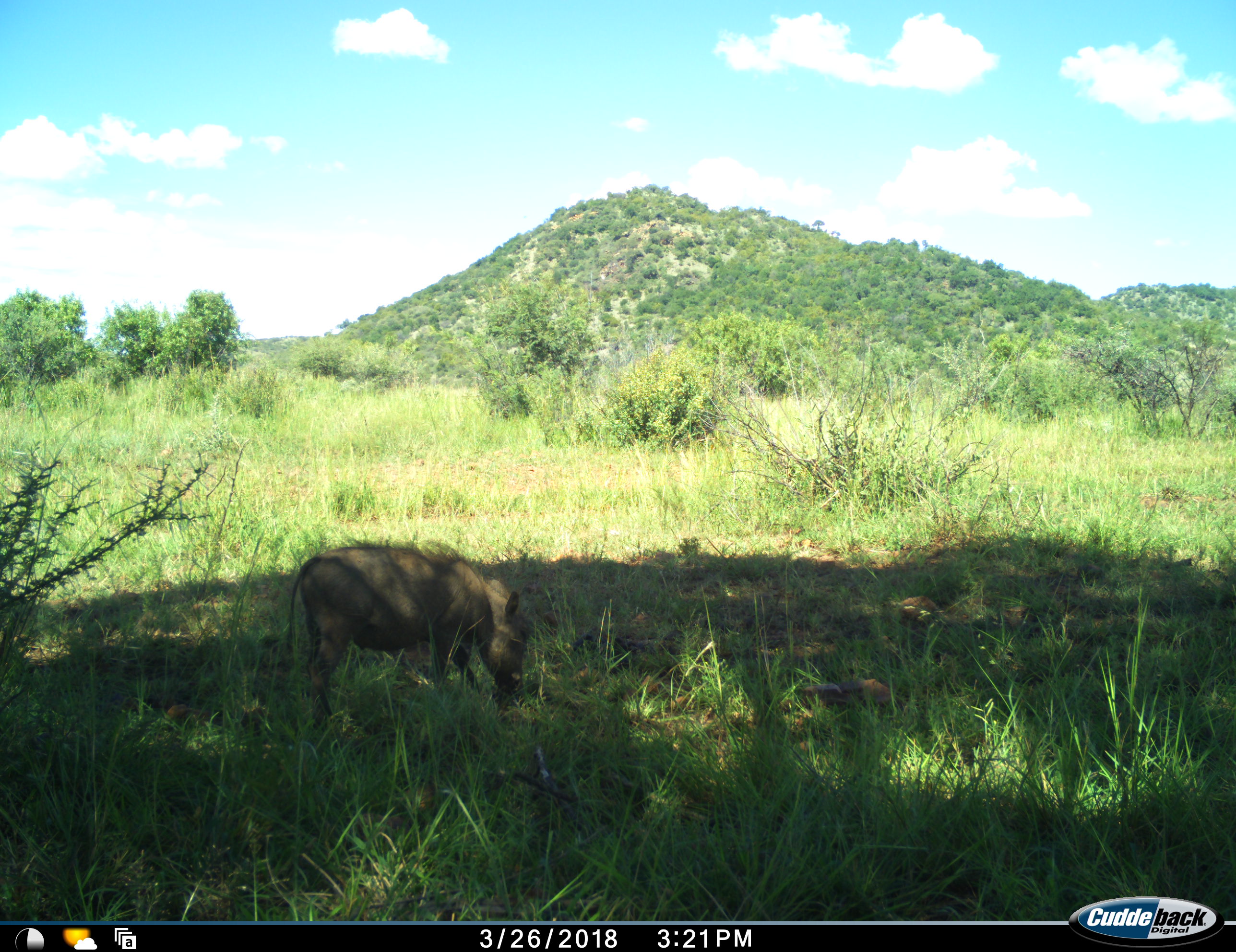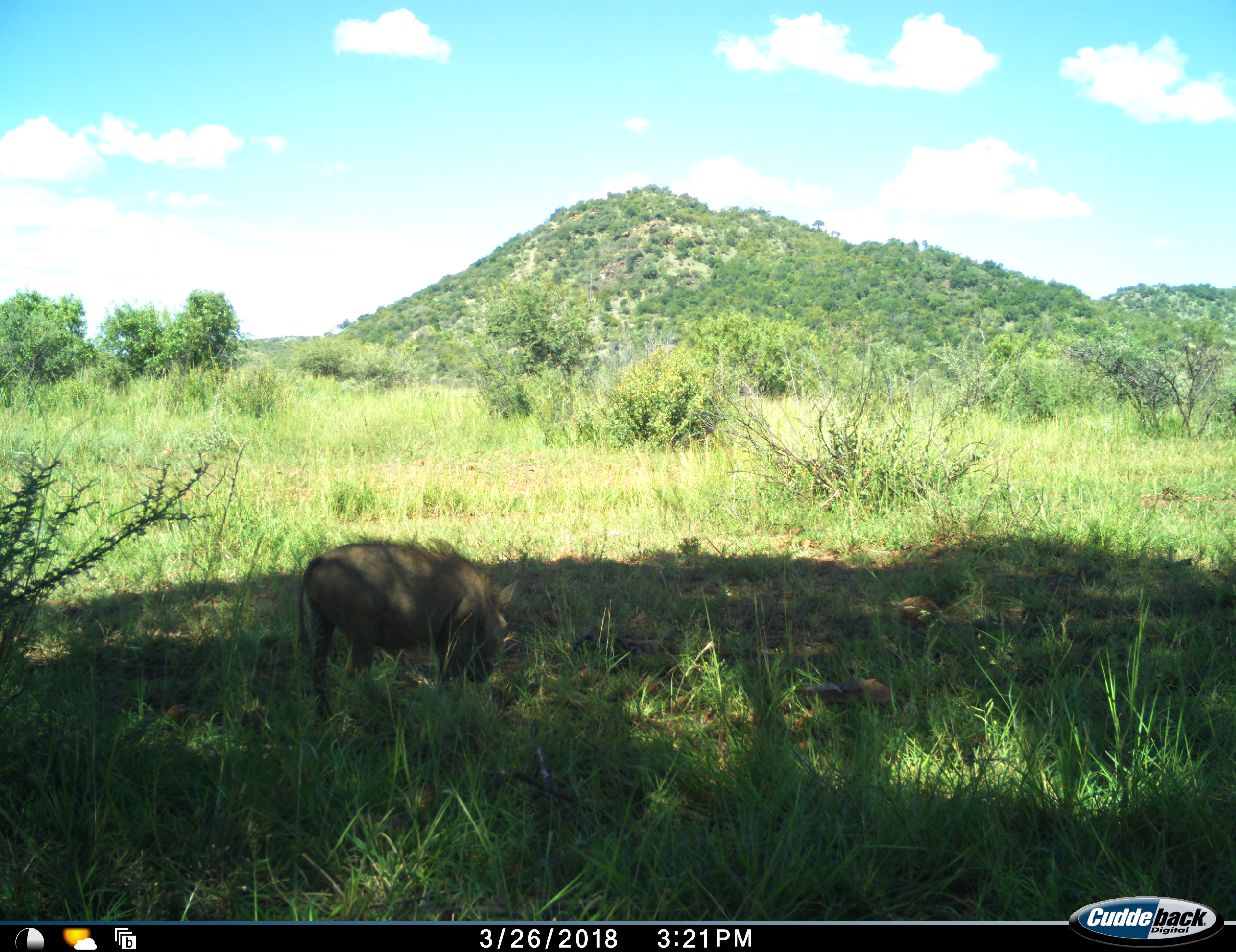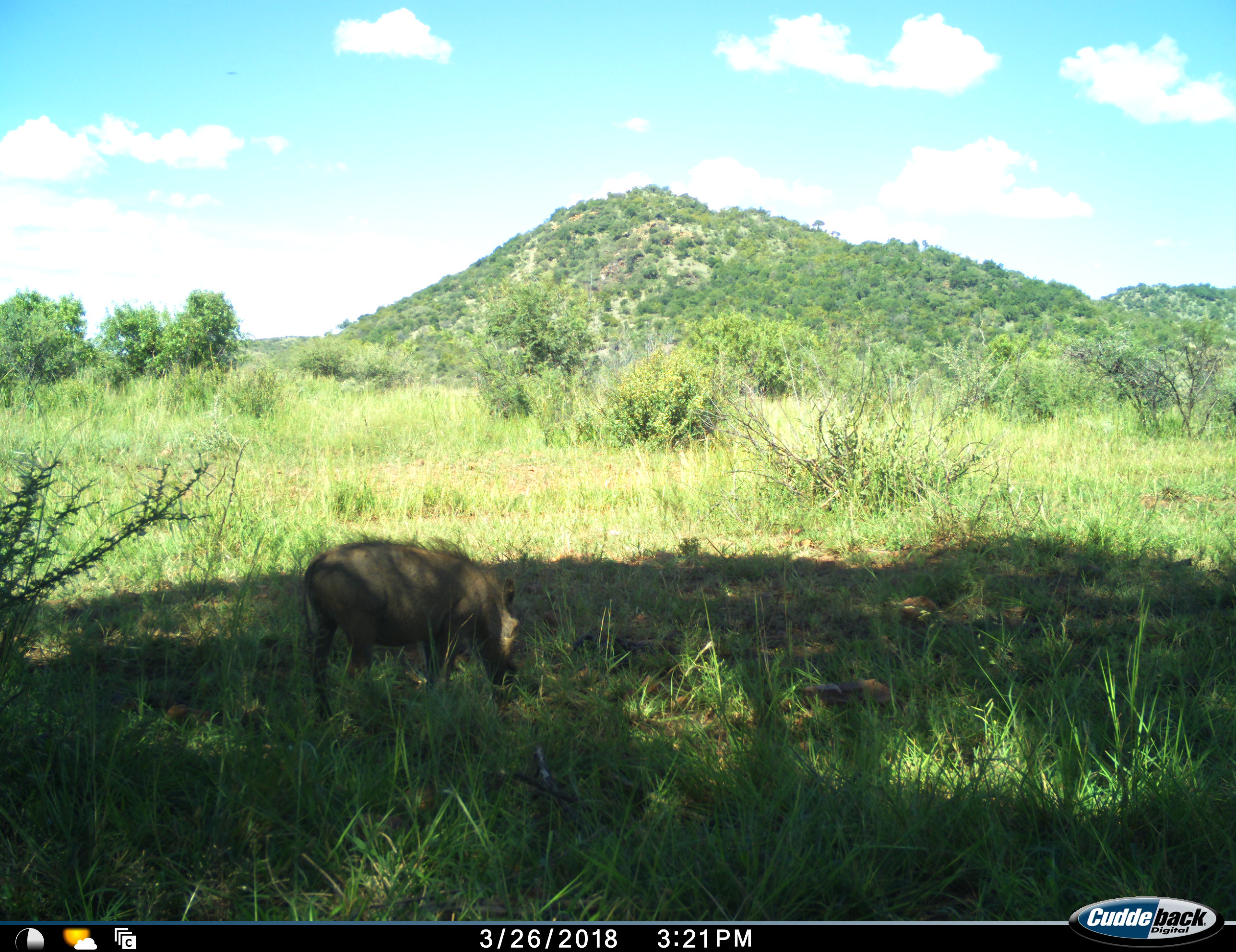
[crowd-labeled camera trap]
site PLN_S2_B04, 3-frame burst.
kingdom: Animalia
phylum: Chordata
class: Mammalia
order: Artiodactyla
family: Suidae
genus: Phacochoerus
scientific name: Phacochoerus africanus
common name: warthog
Warthog (Phacochoerus africanus), count 1. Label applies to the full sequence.